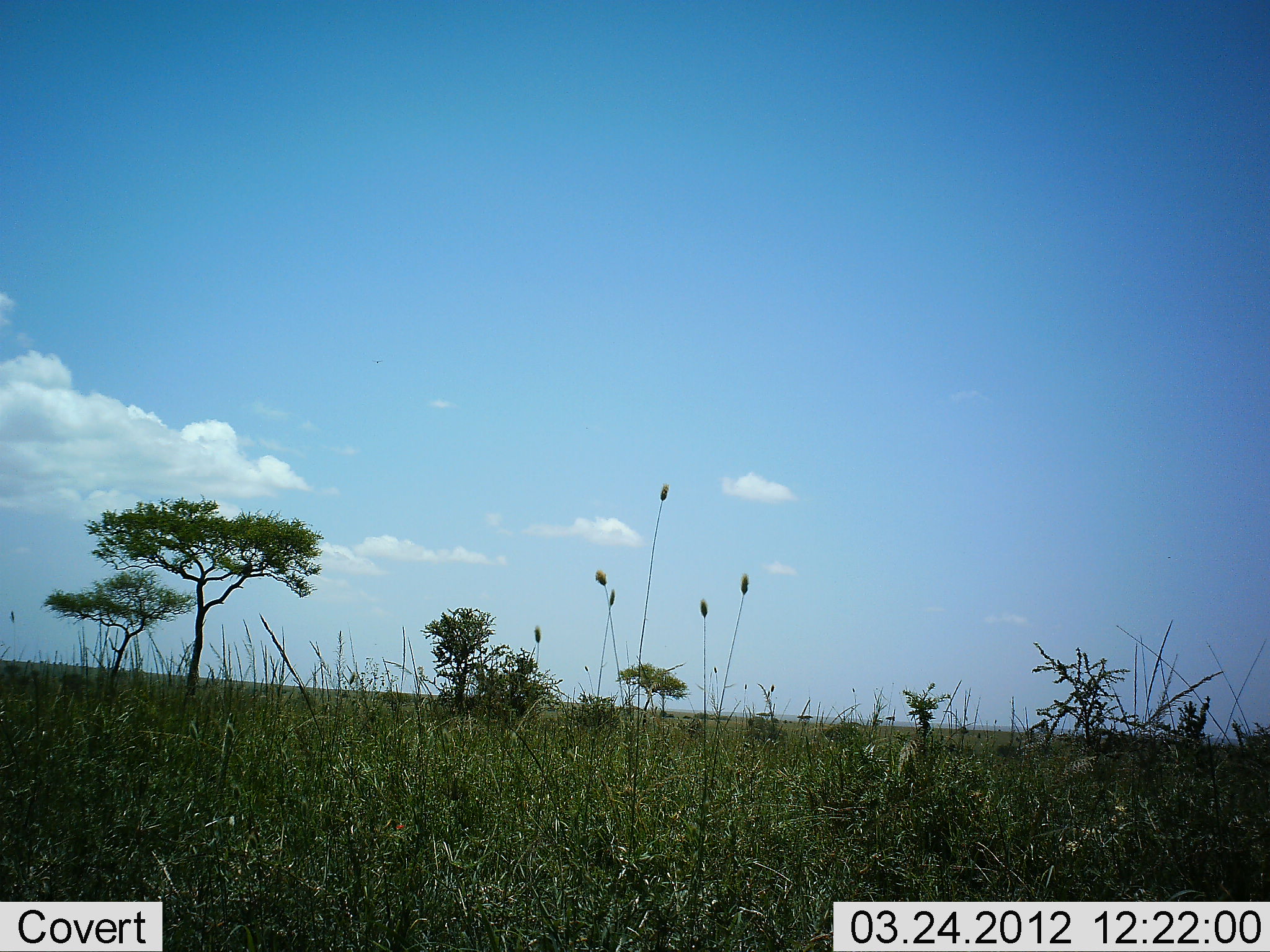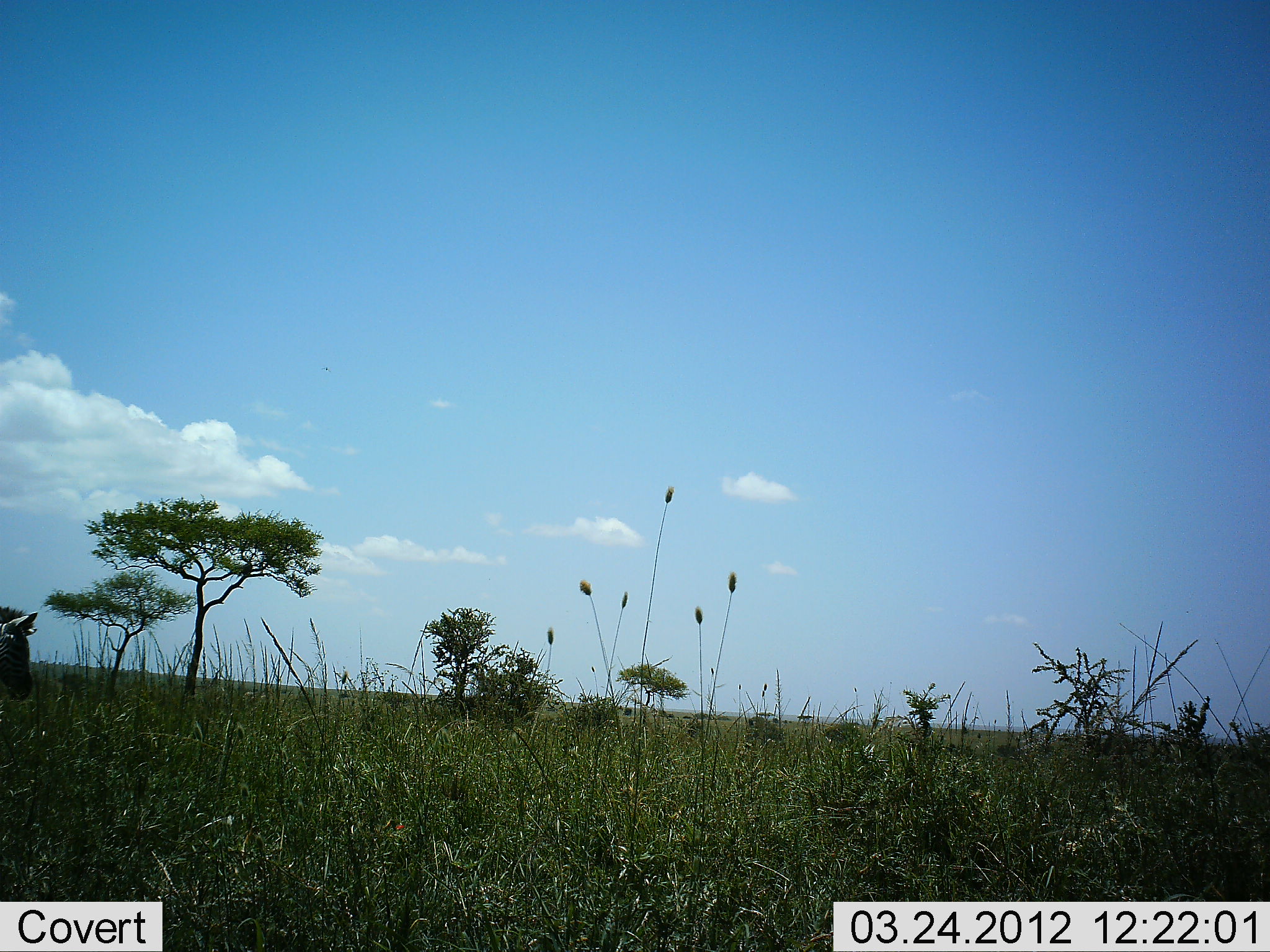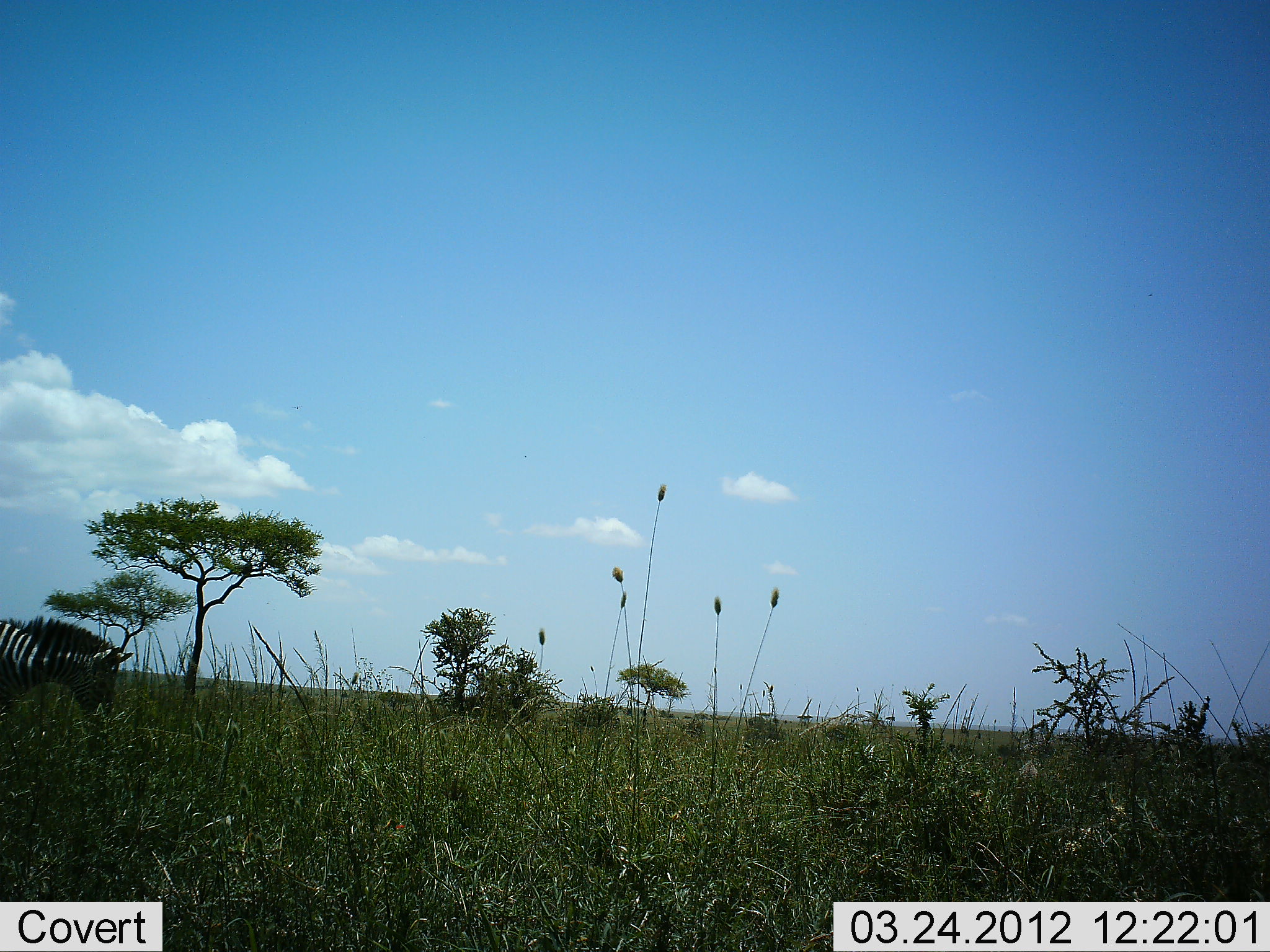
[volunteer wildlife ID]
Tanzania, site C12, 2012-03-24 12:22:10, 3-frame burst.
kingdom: Animalia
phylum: Chordata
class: Mammalia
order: Perissodactyla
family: Equidae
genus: Equus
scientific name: Equus quagga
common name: plains zebra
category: zebra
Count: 1.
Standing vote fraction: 0%.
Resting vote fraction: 0%.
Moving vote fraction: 88%.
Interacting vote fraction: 0%.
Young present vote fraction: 0%.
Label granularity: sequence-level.